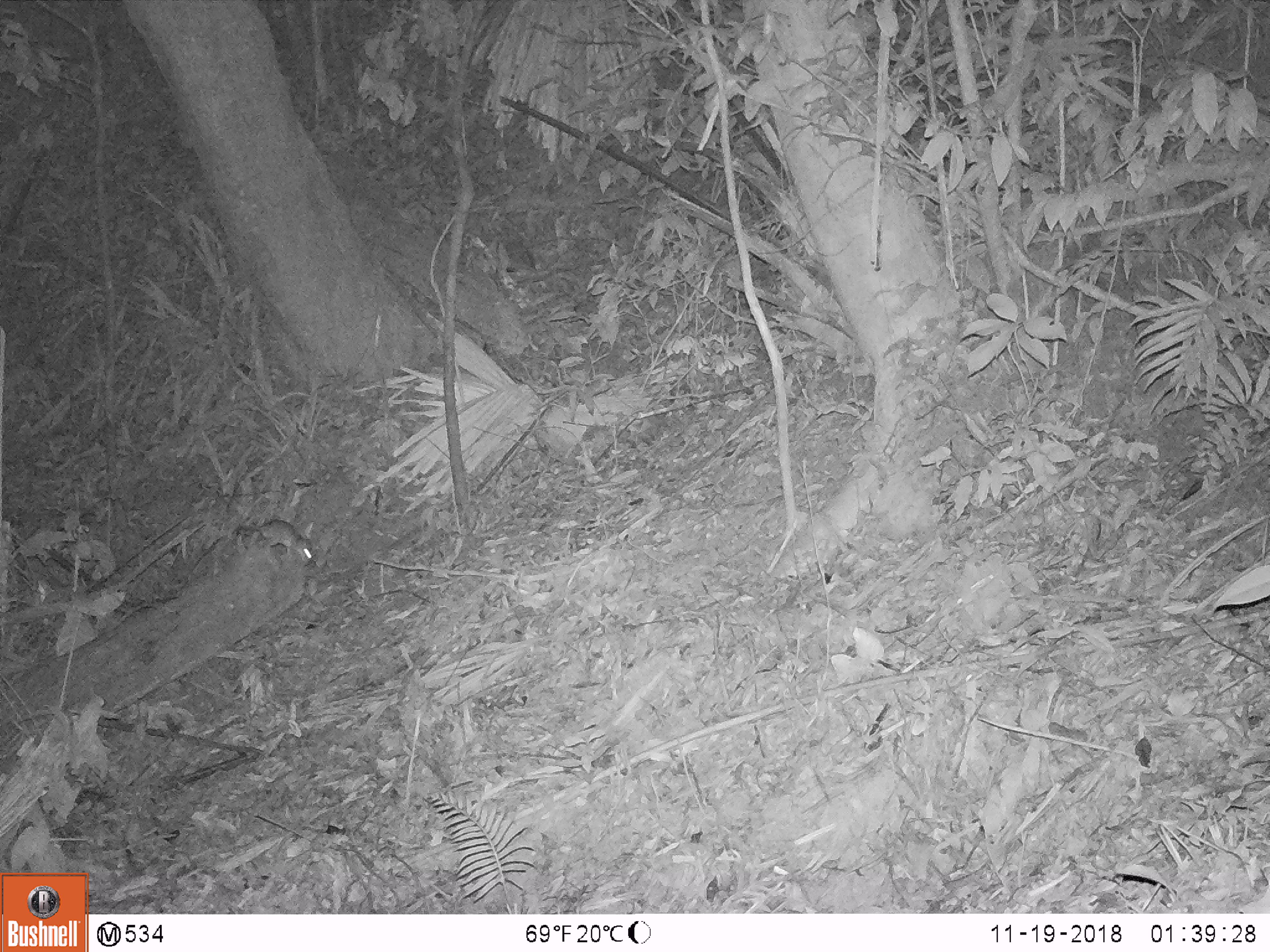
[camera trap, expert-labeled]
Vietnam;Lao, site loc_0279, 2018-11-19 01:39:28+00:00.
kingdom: Animalia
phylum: Chordata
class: Mammalia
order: Rodentia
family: Muridae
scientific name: Muridae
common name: old-world mice and rats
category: unidentified murid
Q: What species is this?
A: Unidentified murid (old-world mice and rats) (Muridae).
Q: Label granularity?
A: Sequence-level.